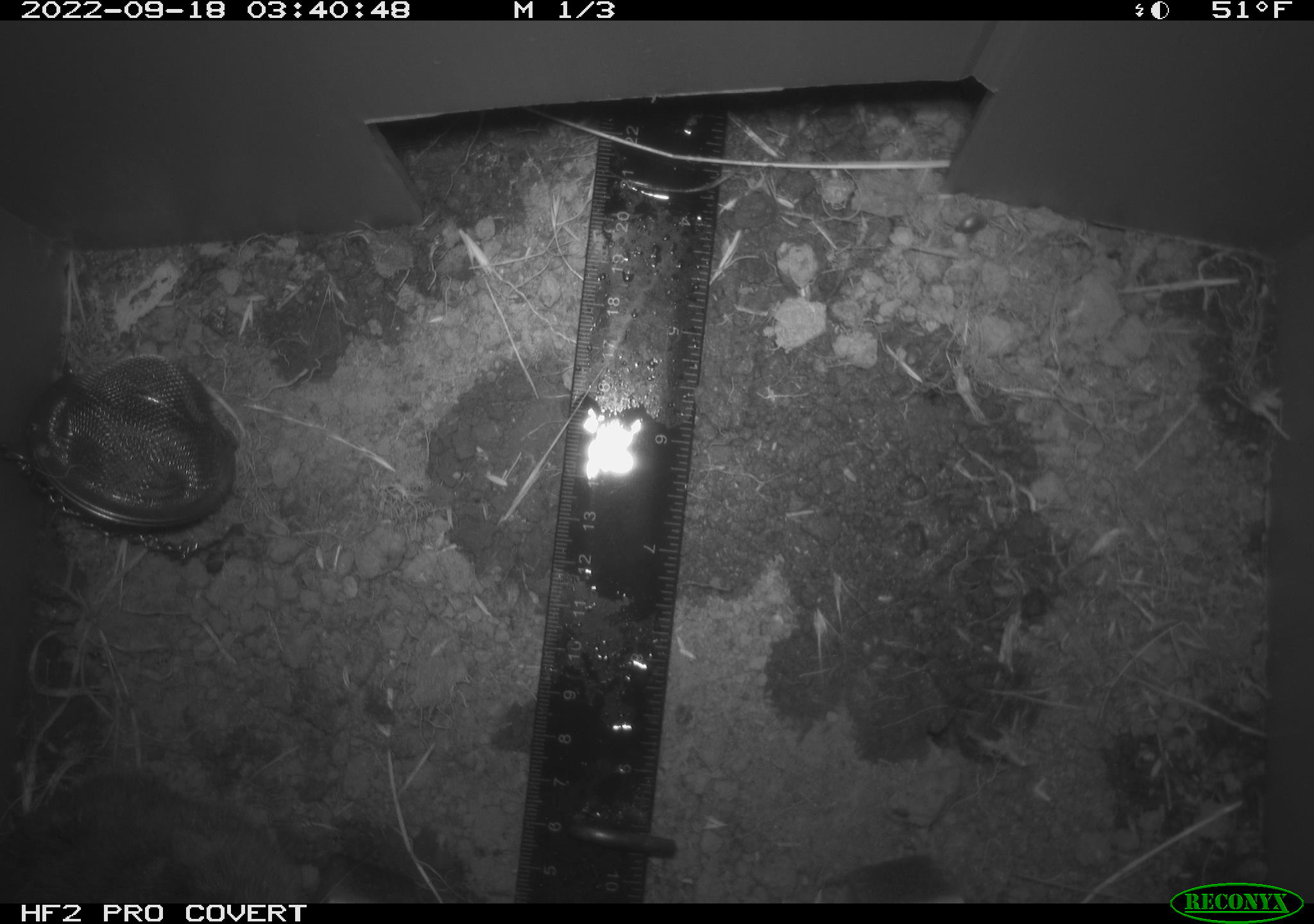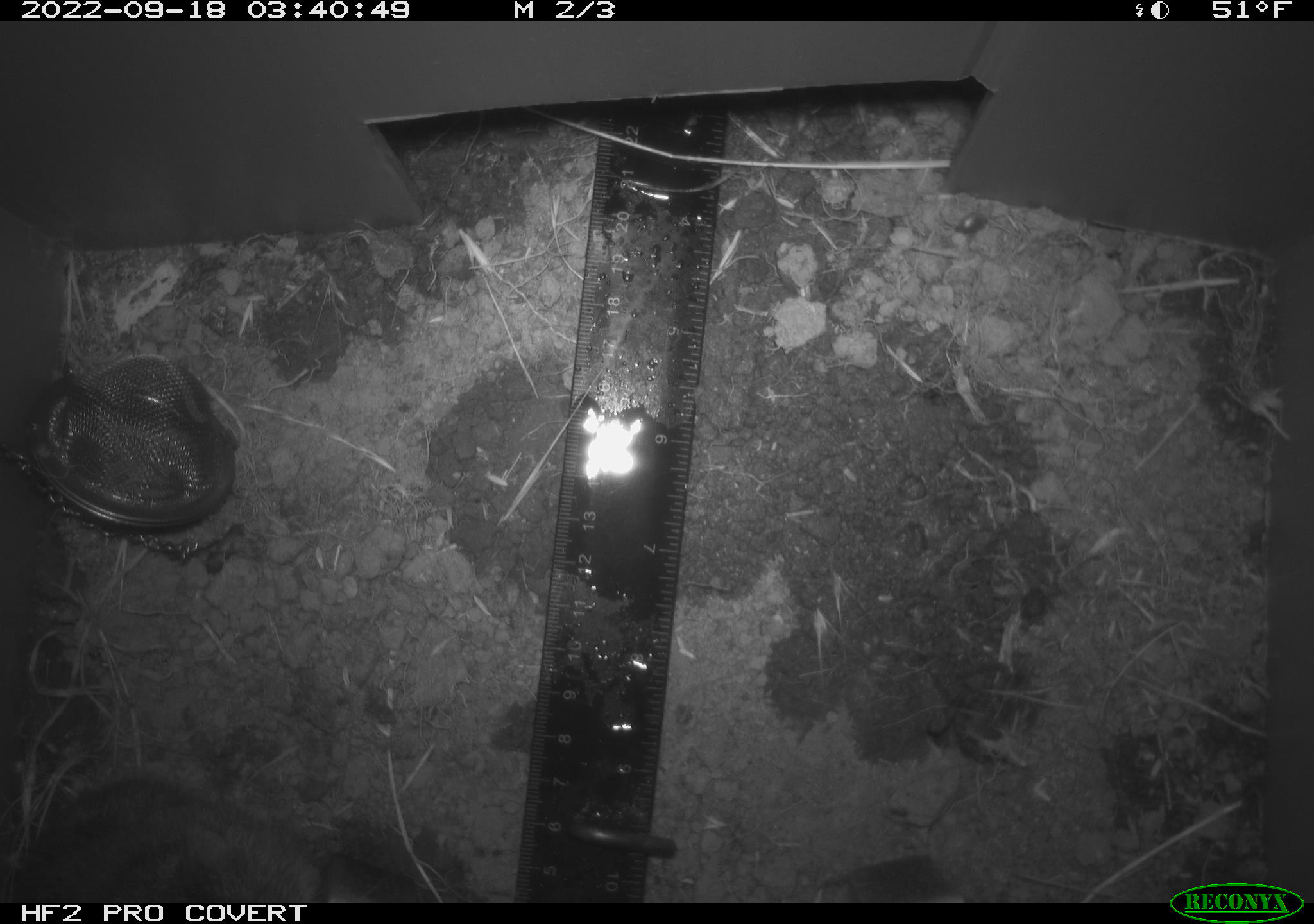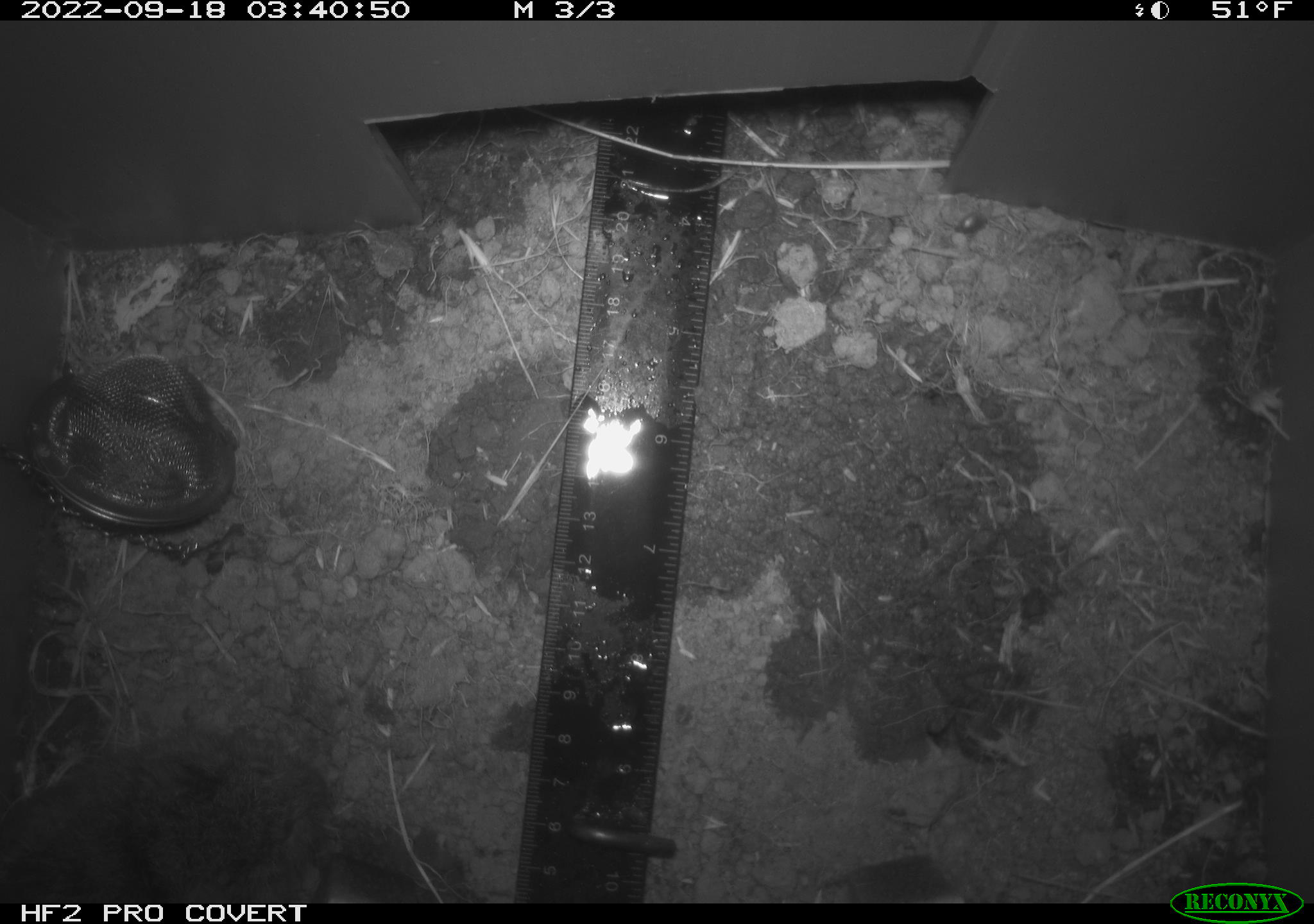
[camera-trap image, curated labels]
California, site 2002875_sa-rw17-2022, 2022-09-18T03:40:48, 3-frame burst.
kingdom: Animalia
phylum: Chordata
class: Mammalia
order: Rodentia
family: Cricetidae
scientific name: Arvicolinae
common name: voles, lemmings, and muskrats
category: arvicolinae subfamily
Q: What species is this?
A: Arvicolinae subfamily (voles, lemmings, and muskrats) (Arvicolinae).